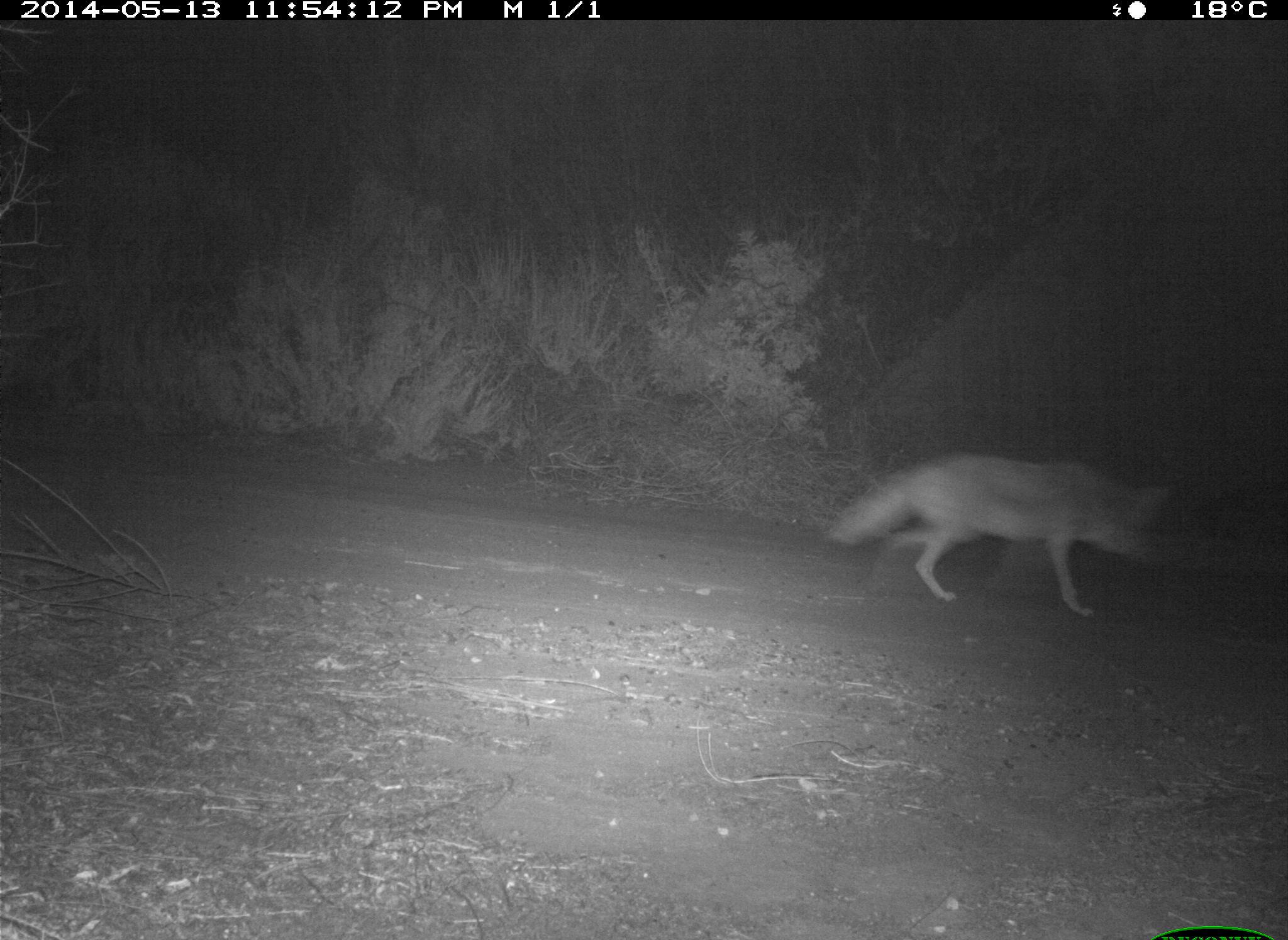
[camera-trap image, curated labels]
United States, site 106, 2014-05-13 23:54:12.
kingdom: Animalia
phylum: Chordata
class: Mammalia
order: Carnivora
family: Canidae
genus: Canis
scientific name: Canis latrans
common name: coyote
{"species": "coyote (Canis latrans)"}